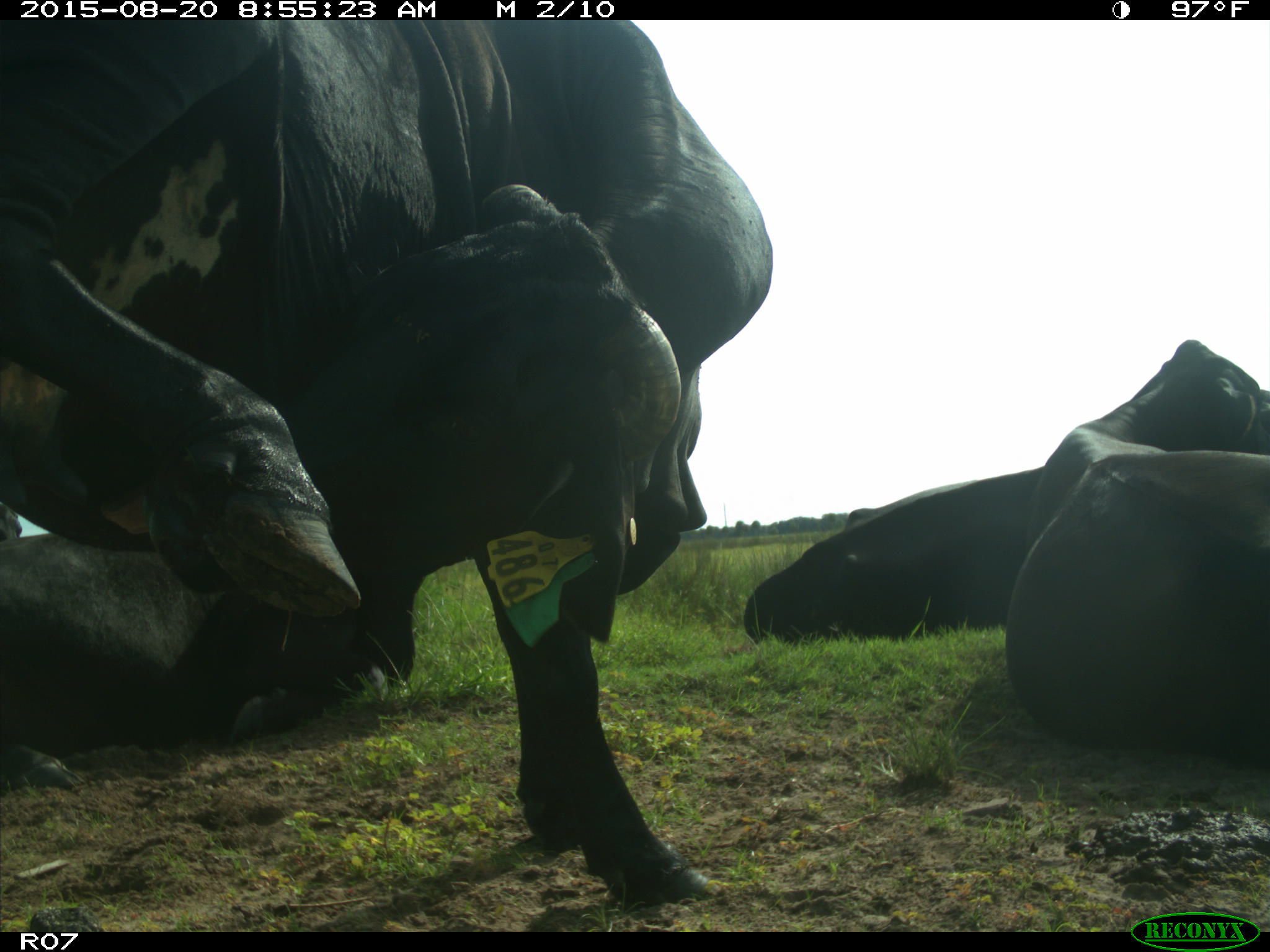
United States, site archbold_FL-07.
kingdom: Animalia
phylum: Chordata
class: Mammalia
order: Artiodactyla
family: Bovidae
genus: Bos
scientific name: Bos taurus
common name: domestic cow